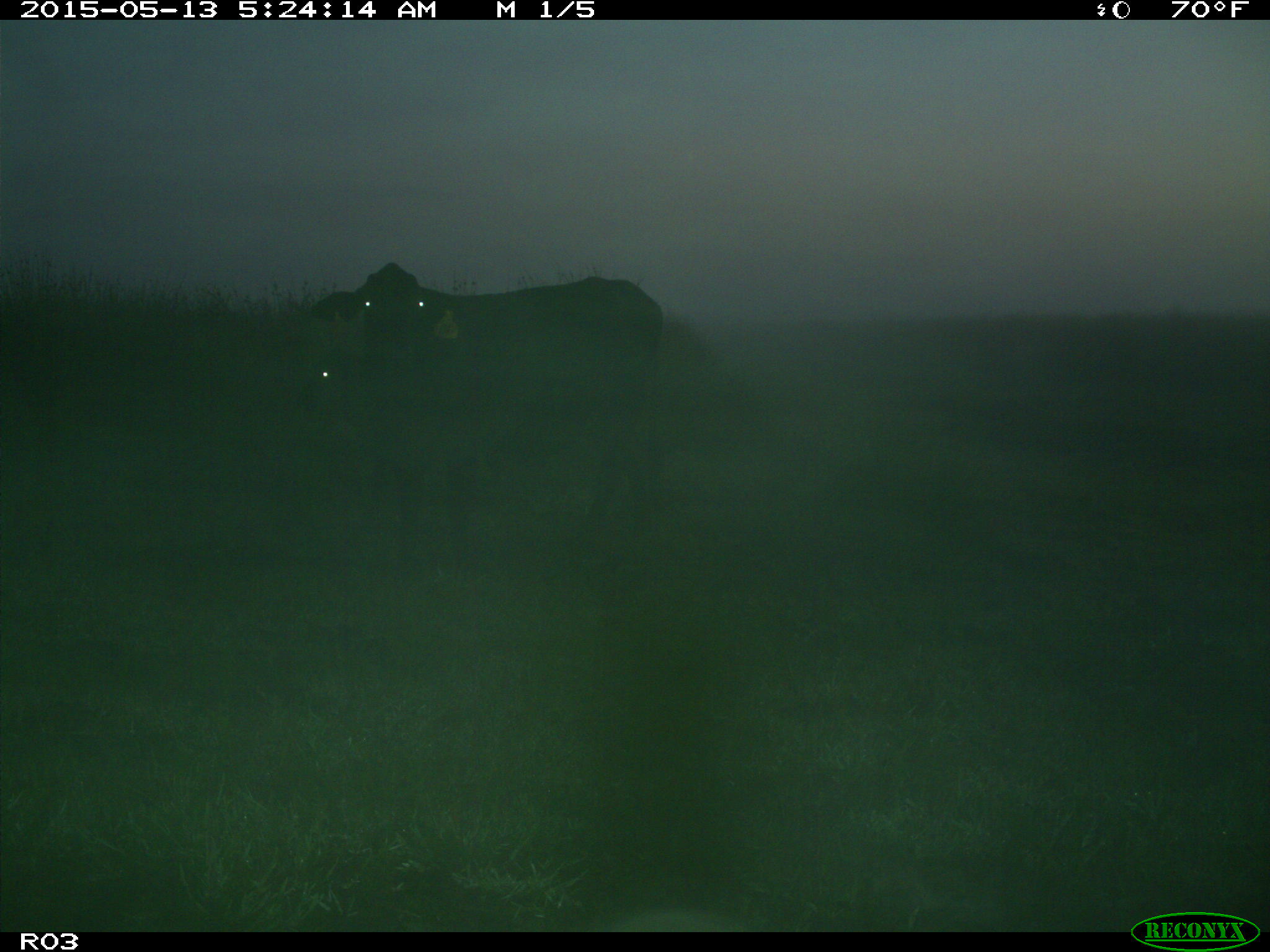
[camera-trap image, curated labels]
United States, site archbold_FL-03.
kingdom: Animalia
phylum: Chordata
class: Mammalia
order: Artiodactyla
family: Bovidae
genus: Bos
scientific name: Bos taurus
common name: domestic cow